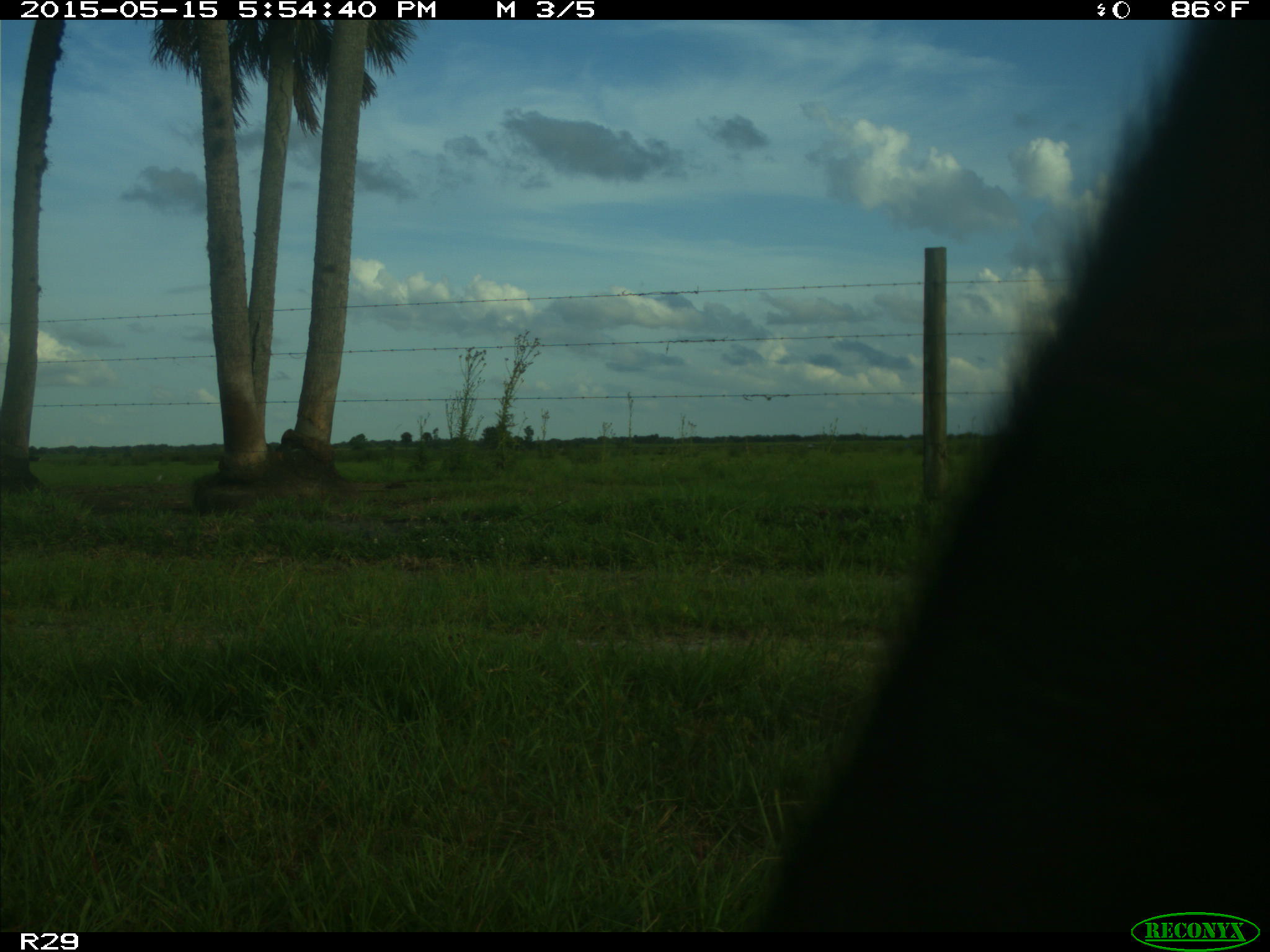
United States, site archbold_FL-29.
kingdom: Animalia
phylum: Chordata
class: Mammalia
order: Artiodactyla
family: Bovidae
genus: Bos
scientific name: Bos taurus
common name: domestic cow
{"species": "Bos taurus (domestic cow)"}